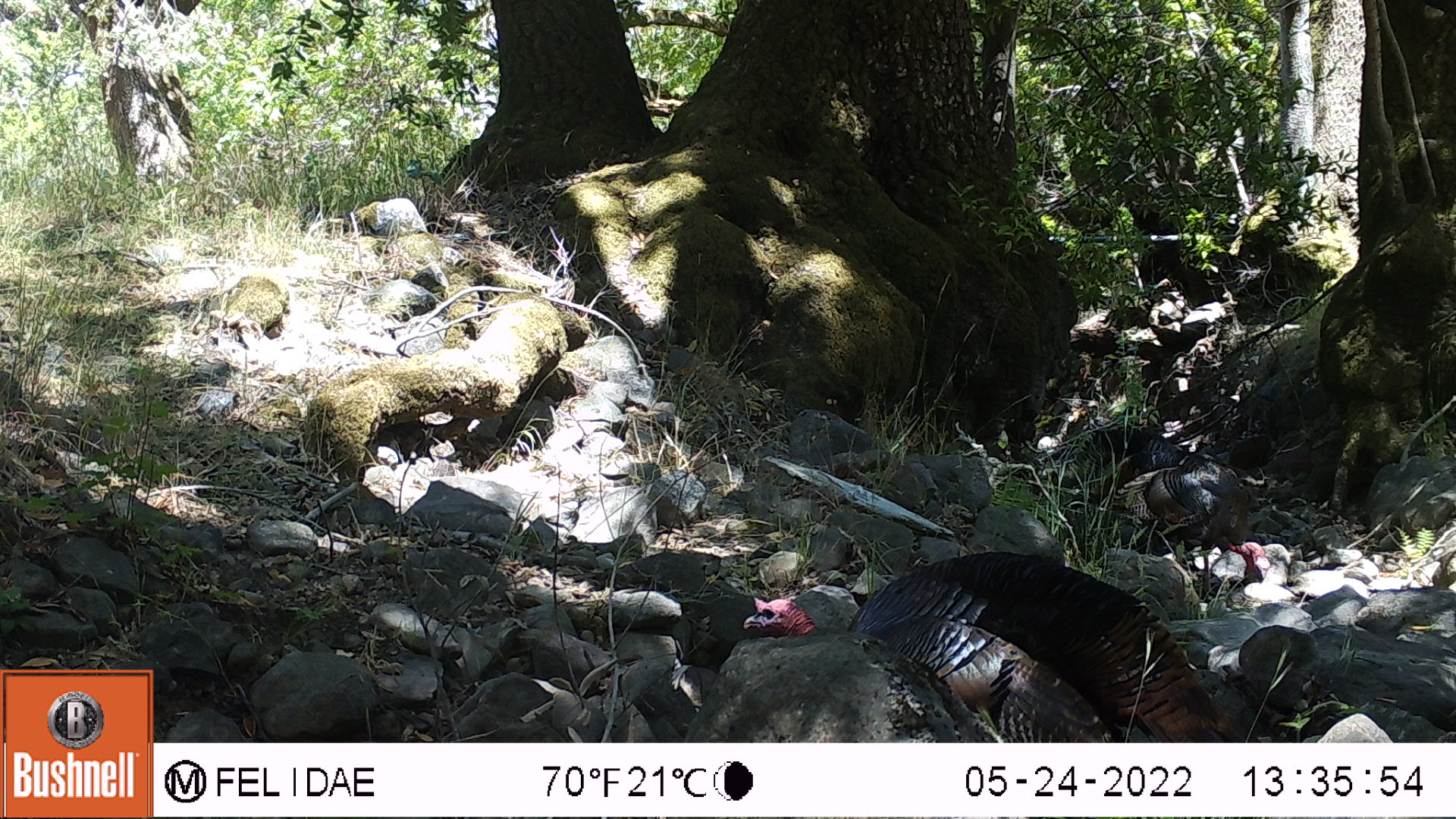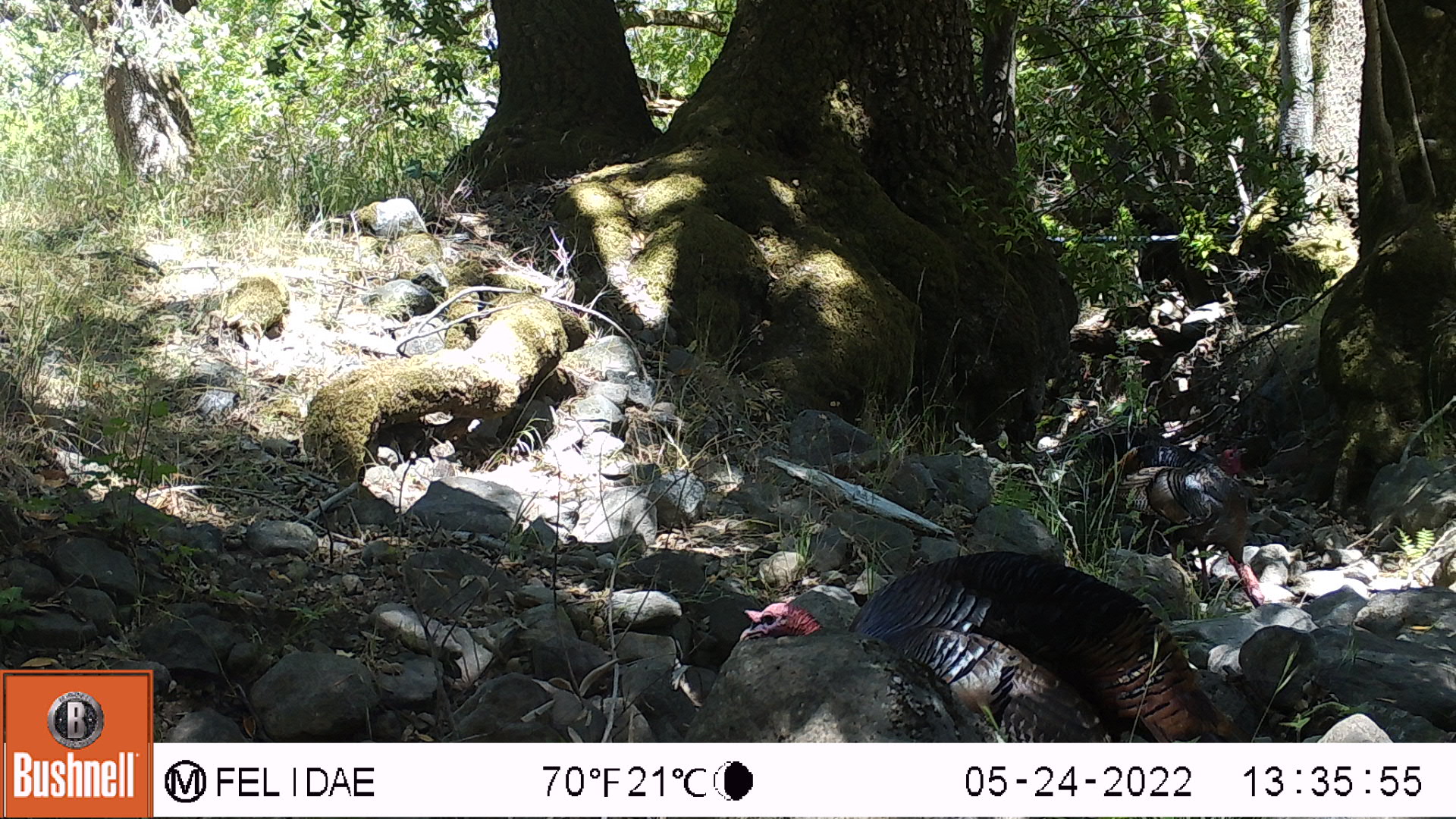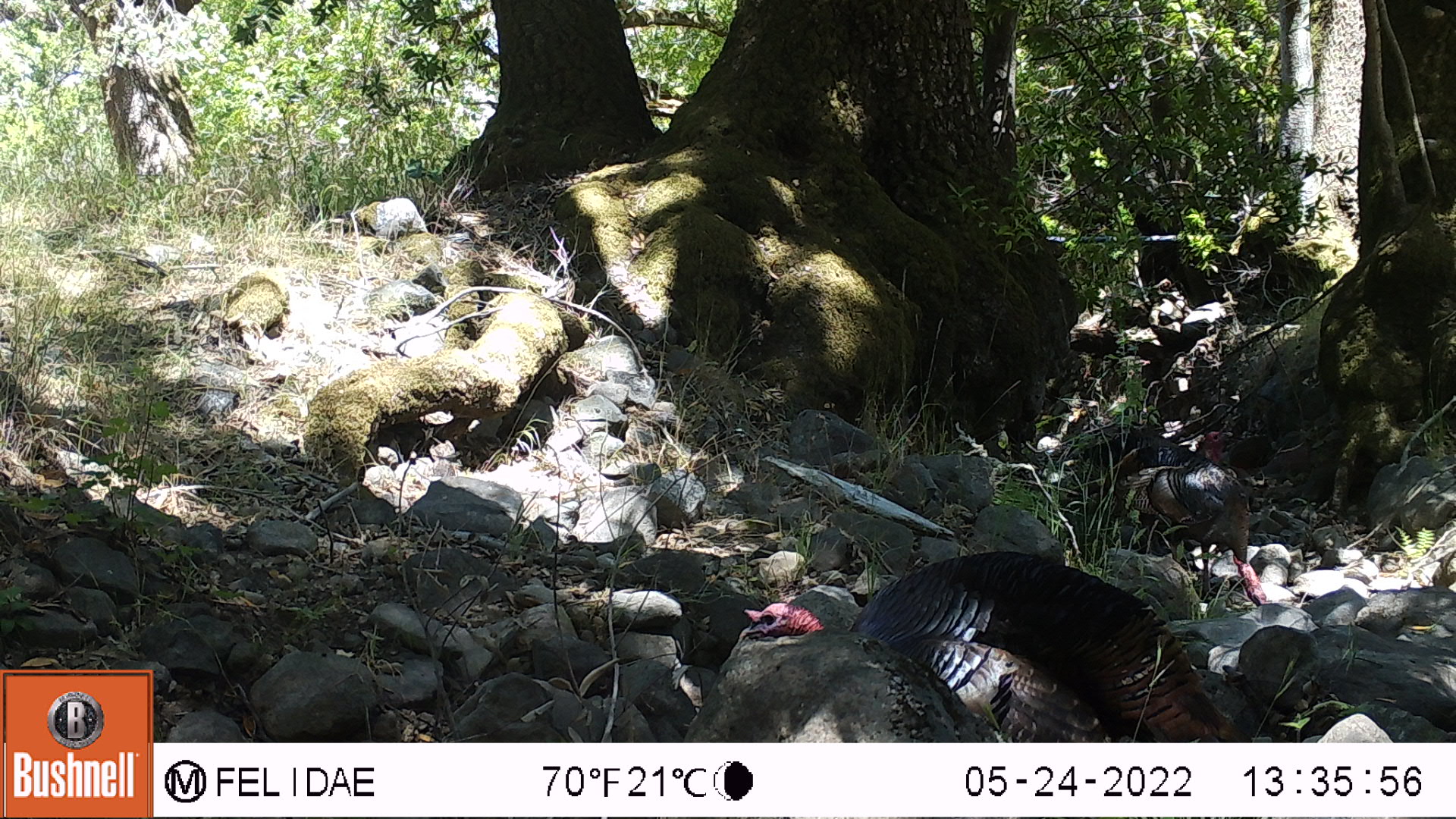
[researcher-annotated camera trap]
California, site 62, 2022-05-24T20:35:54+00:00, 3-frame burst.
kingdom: Animalia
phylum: Chordata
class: Aves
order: Galliformes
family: Phasianidae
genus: Meleagris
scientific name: Meleagris gallopavo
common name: turkey